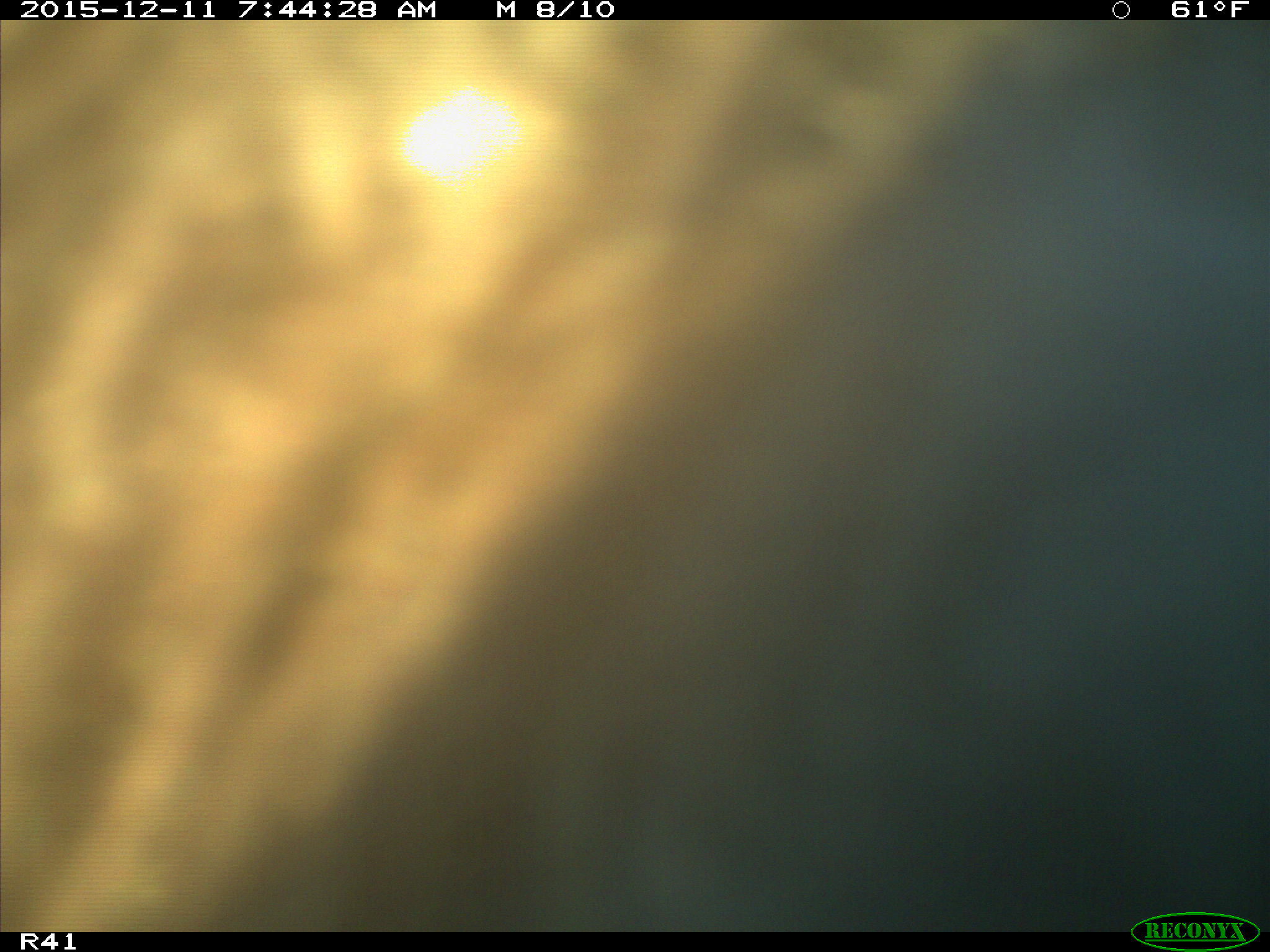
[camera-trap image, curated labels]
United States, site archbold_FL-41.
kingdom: Animalia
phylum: Chordata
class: Mammalia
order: Artiodactyla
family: Bovidae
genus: Bos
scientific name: Bos taurus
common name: domestic cow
Bos taurus (domestic cow).